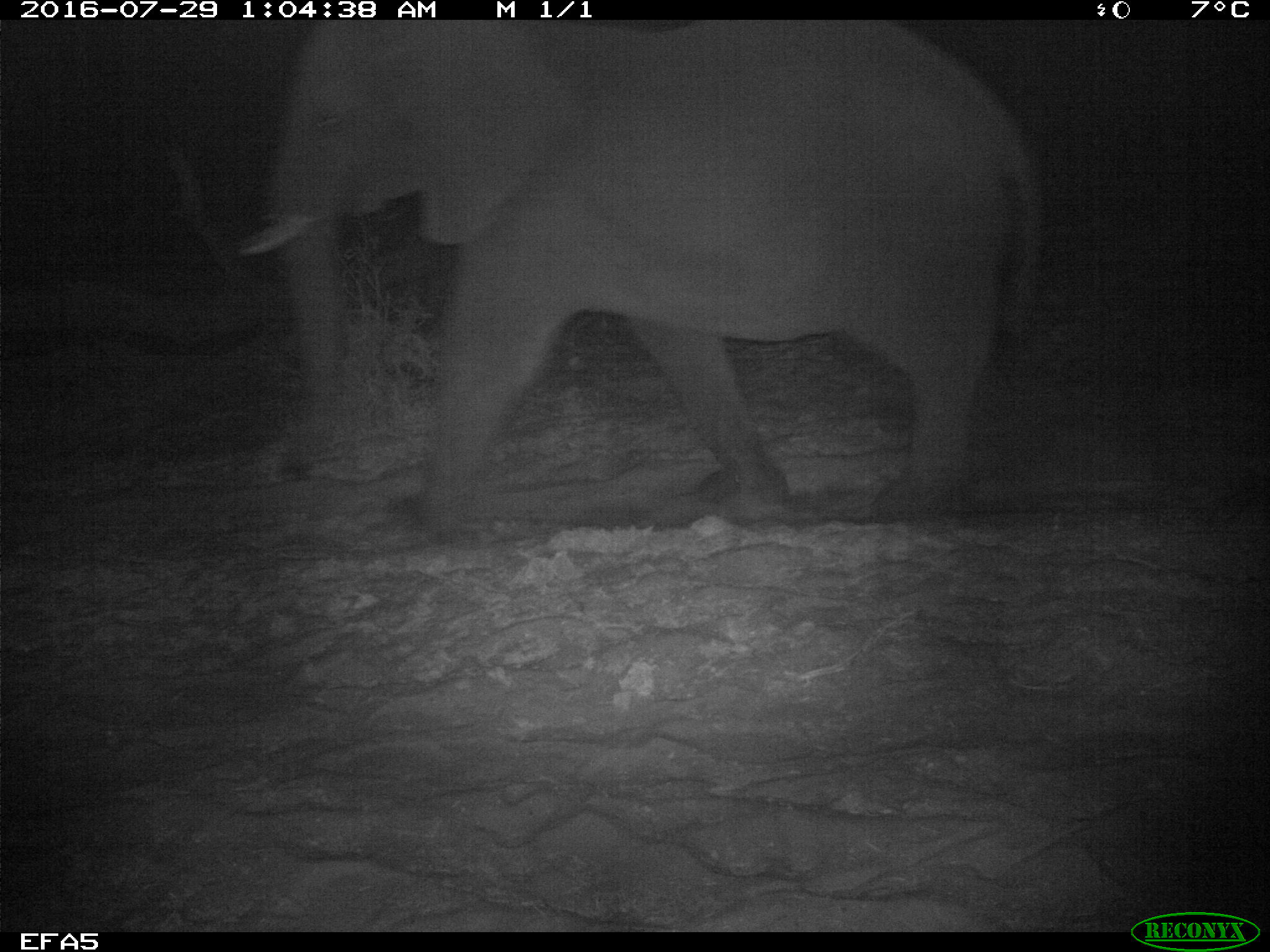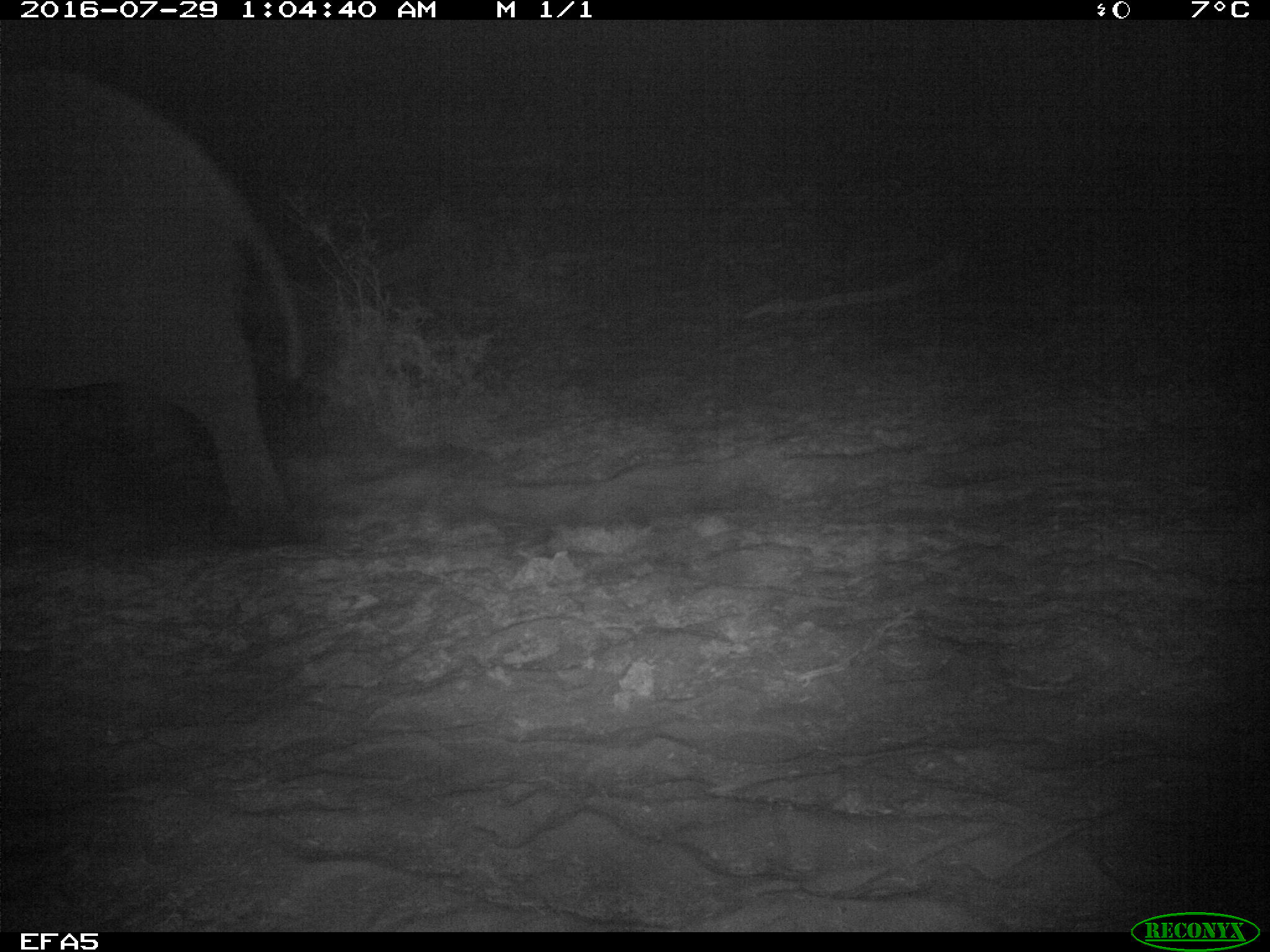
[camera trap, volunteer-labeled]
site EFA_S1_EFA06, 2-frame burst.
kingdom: Animalia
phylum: Chordata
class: Mammalia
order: Proboscidea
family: Elephantidae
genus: Loxodonta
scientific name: Loxodonta africana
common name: african bush elephant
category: elephant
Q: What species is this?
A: Elephant (african bush elephant) (Loxodonta africana).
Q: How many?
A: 1.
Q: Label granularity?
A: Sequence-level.